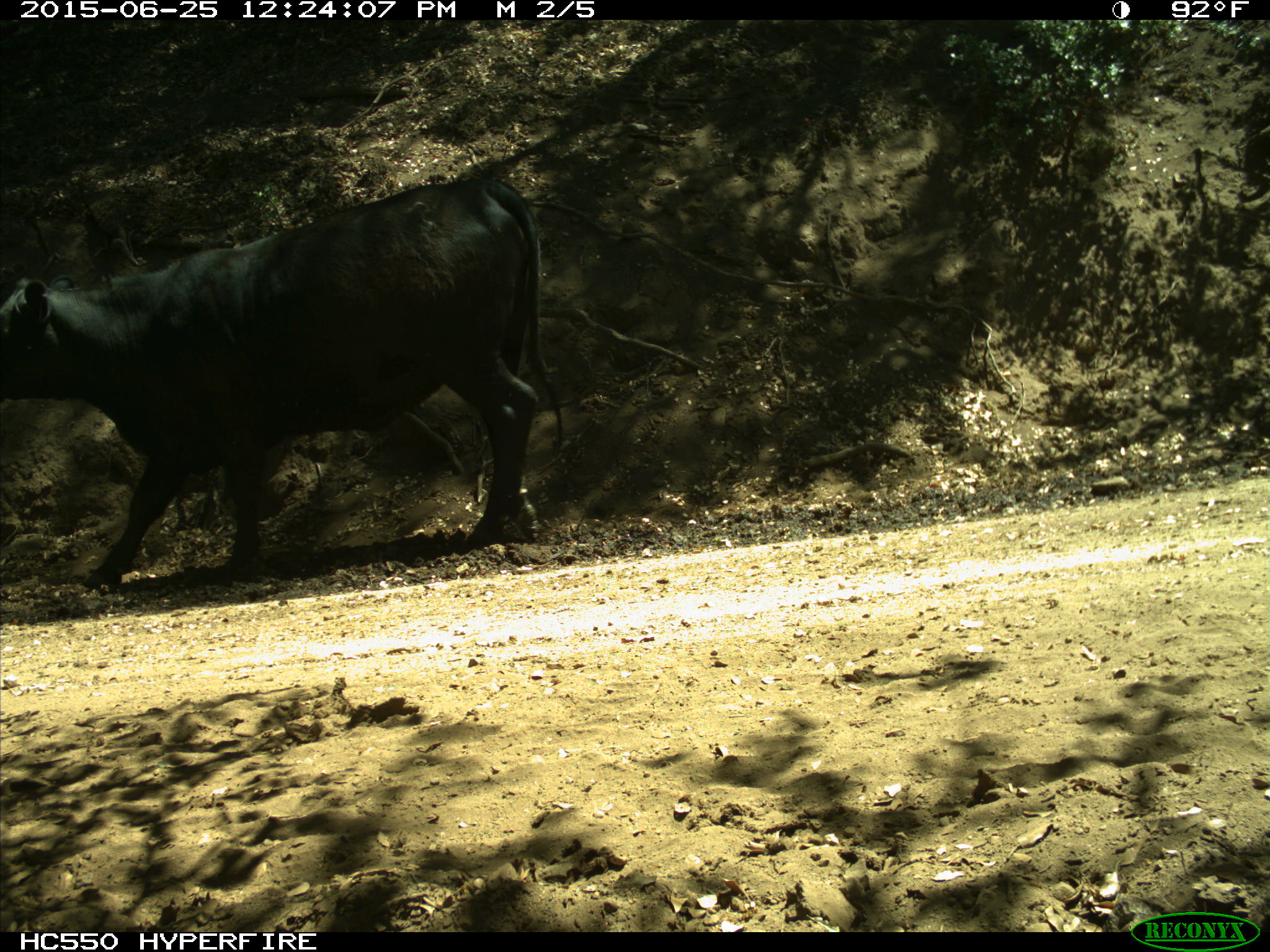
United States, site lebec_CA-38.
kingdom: Animalia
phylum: Chordata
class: Mammalia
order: Artiodactyla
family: Bovidae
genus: Bos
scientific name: Bos taurus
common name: domestic cow